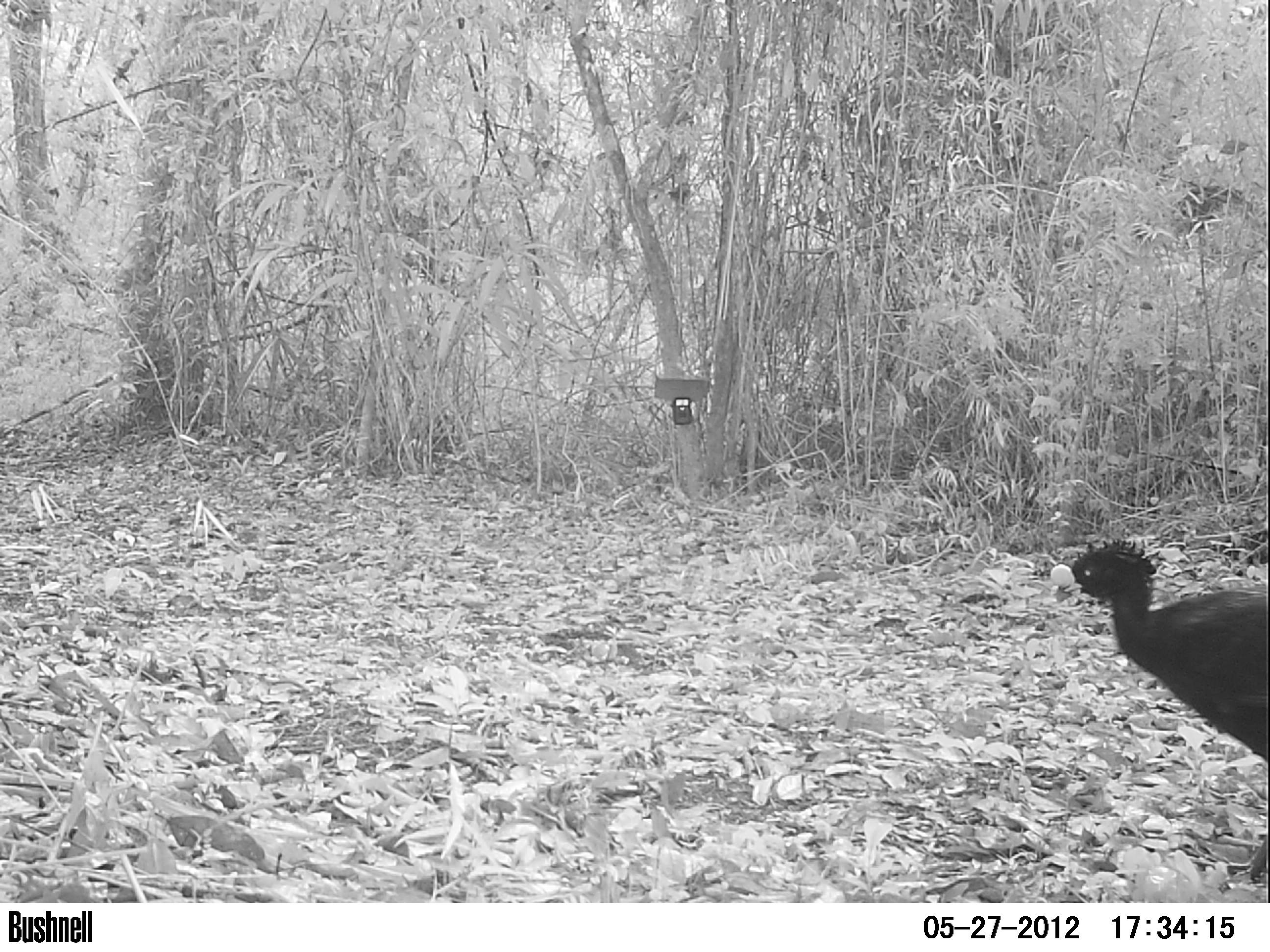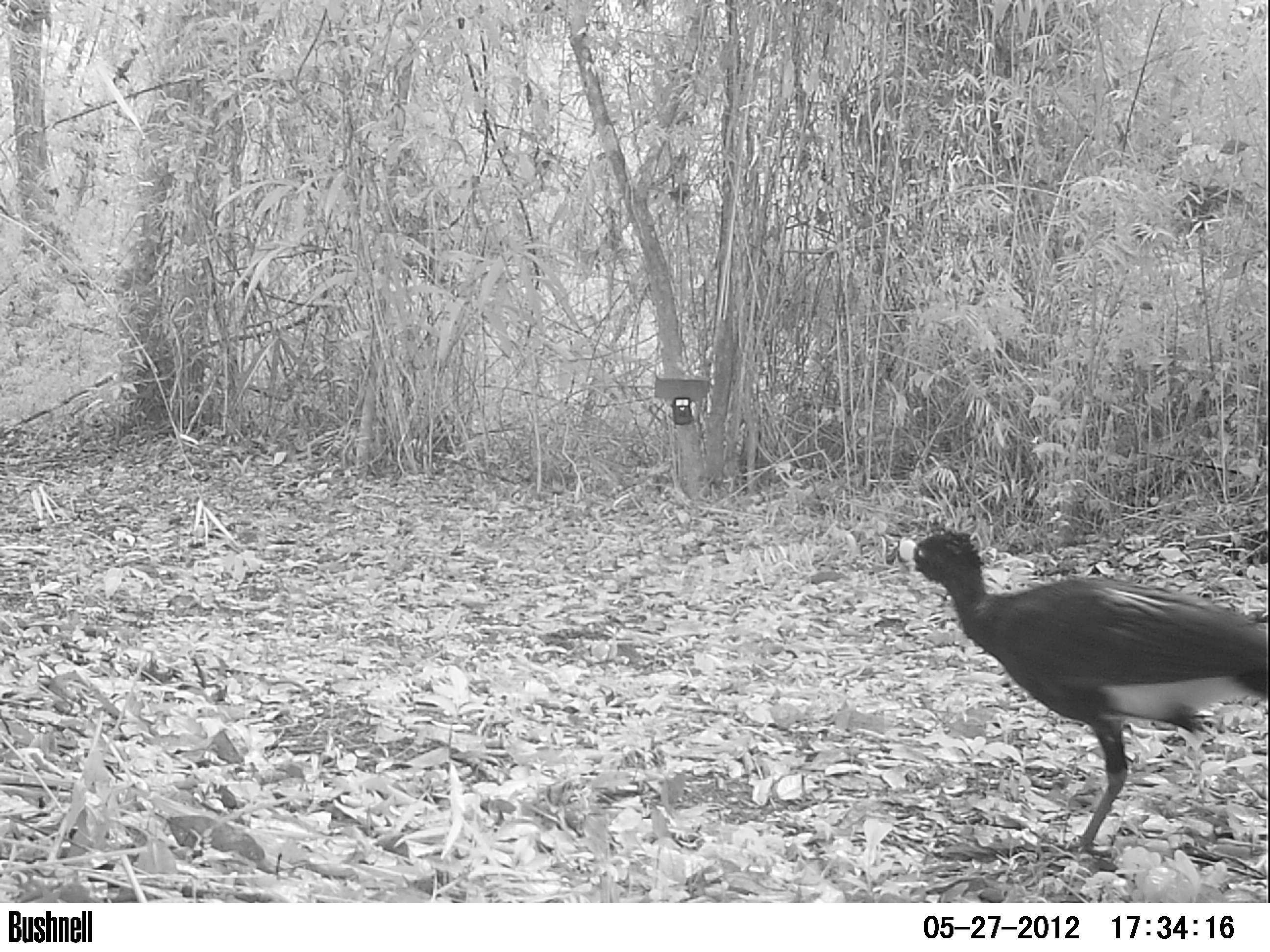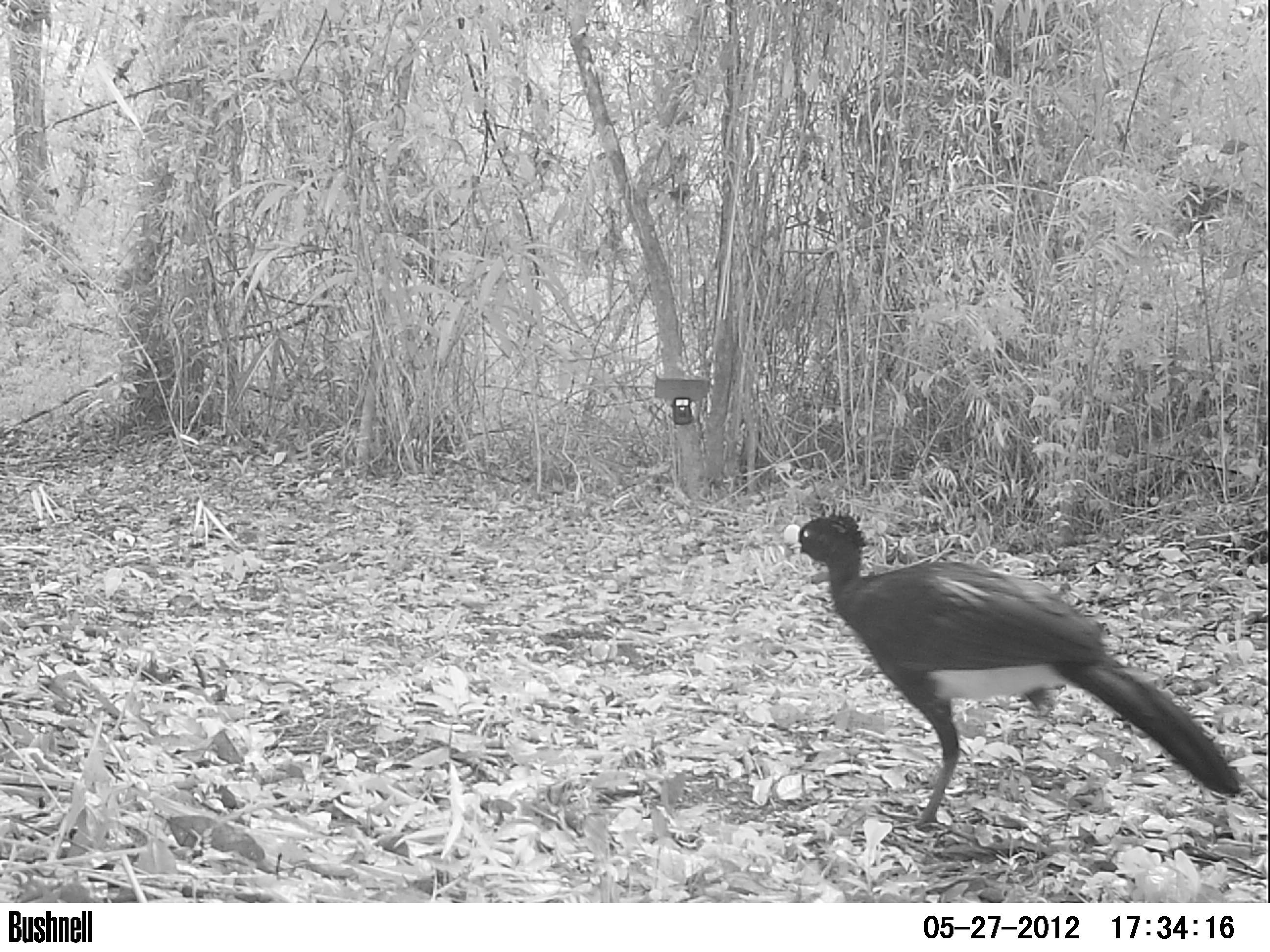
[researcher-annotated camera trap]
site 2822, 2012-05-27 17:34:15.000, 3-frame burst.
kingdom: Animalia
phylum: Chordata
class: Aves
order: Galliformes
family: Cracidae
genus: Crax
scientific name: Crax rubra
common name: great curassow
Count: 1.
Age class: adult.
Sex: male.